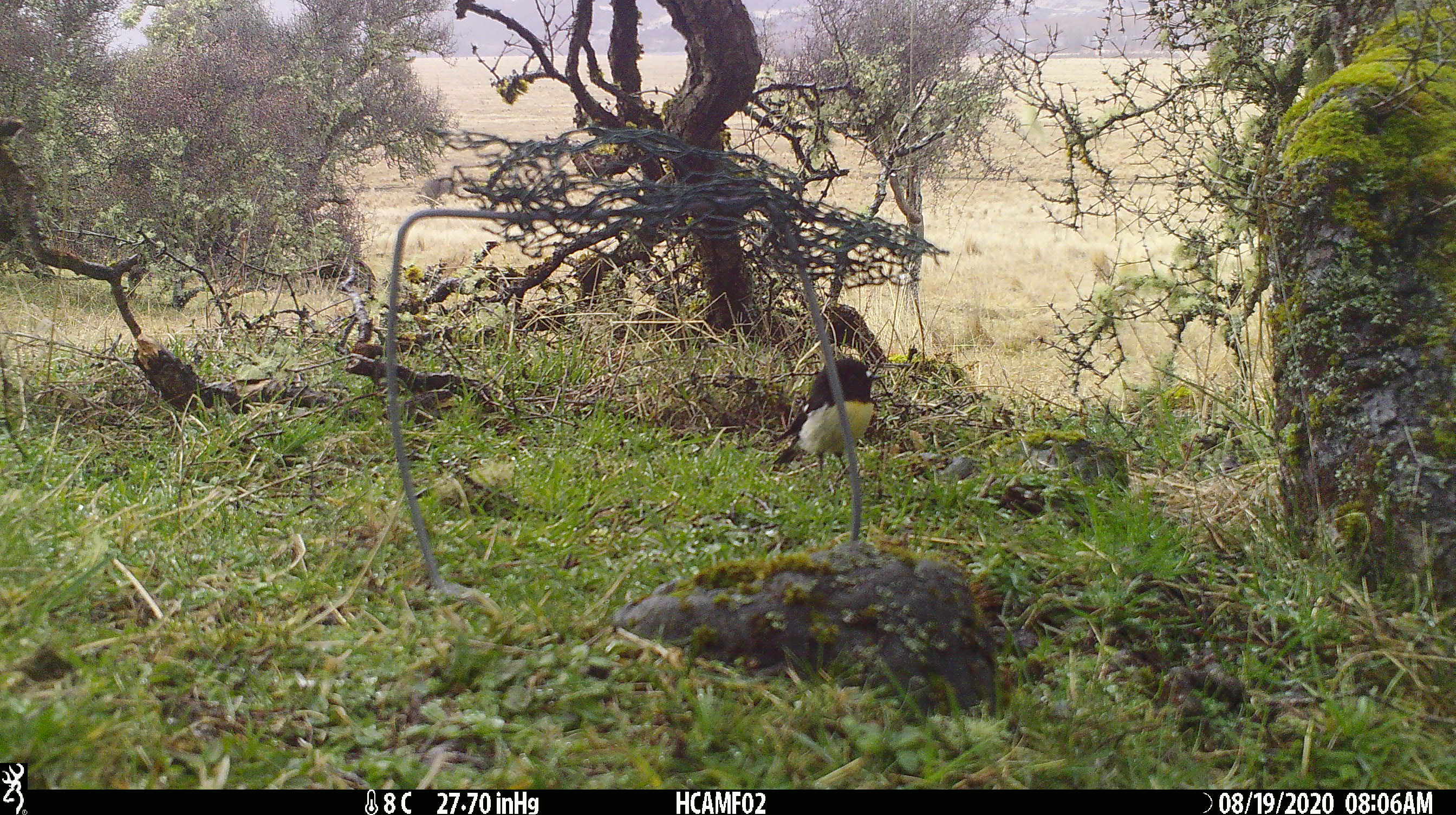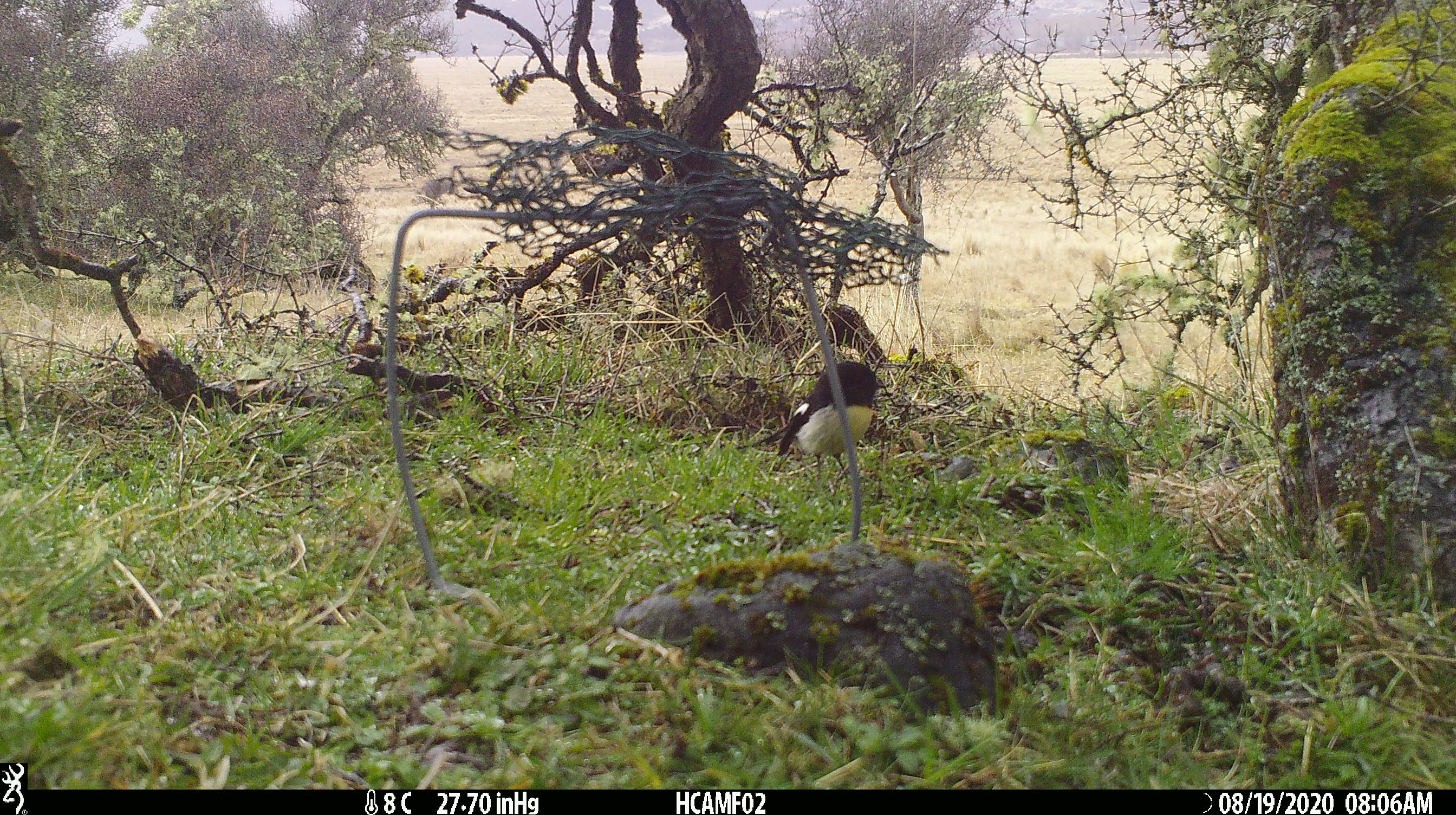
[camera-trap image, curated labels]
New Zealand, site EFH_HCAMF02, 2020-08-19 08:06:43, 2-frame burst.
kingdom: Animalia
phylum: Chordata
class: Aves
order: Passeriformes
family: Petroicidae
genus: Petroica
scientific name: Petroica macrocephala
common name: tomtit